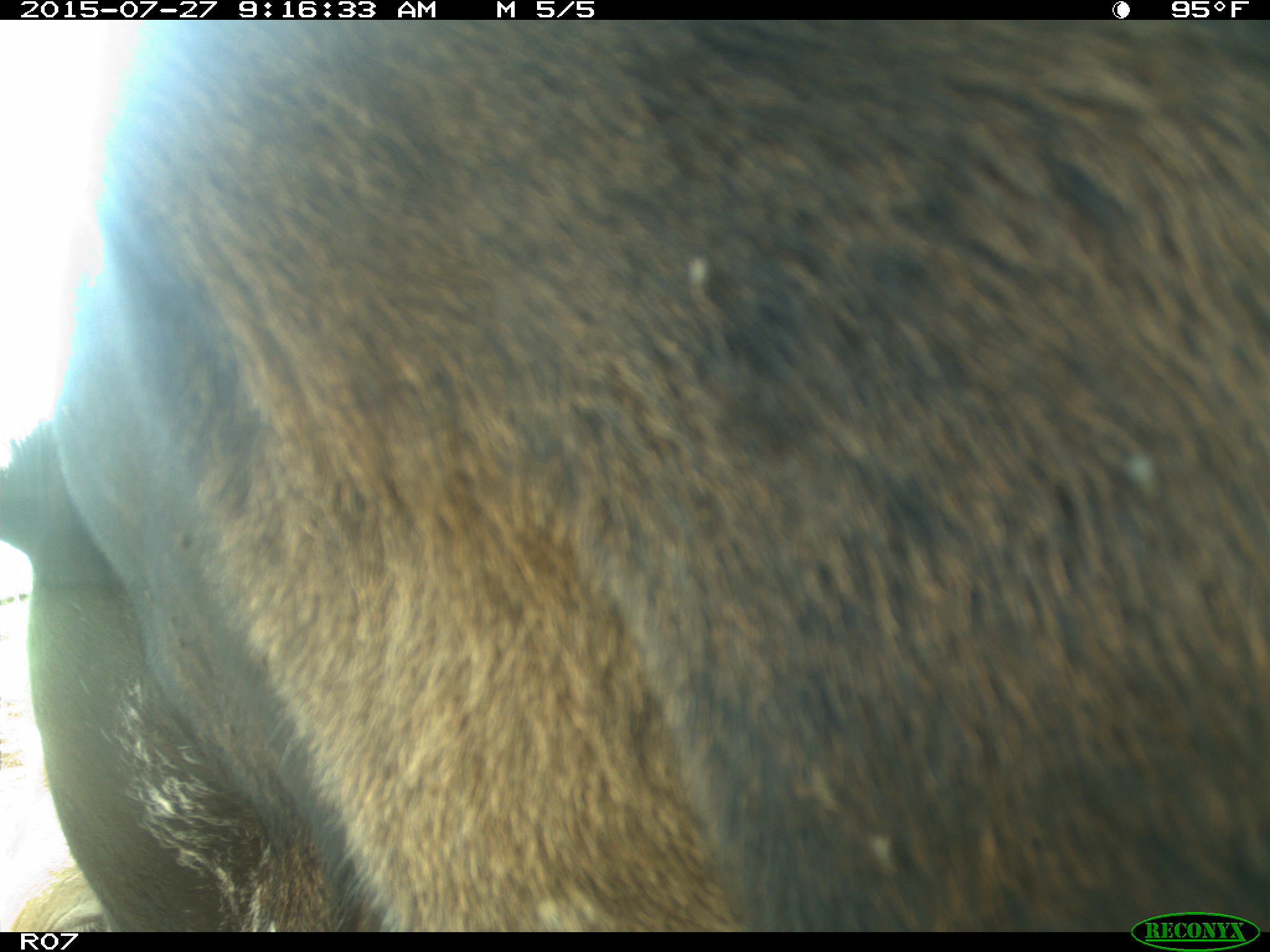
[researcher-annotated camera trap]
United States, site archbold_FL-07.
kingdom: Animalia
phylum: Chordata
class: Mammalia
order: Artiodactyla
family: Bovidae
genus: Bos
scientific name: Bos taurus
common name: domestic cow